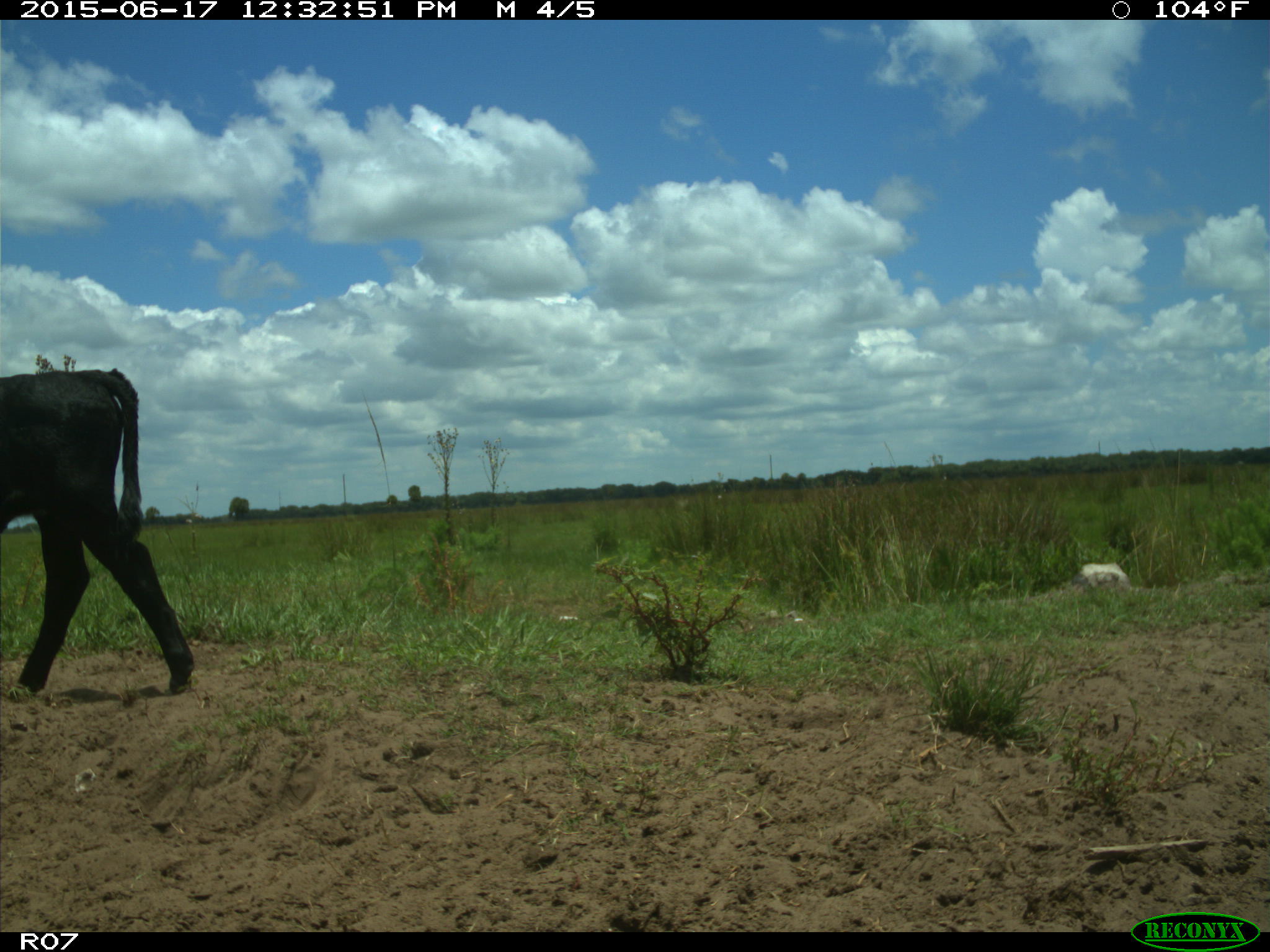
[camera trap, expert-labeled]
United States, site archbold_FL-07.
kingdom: Animalia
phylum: Chordata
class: Mammalia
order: Artiodactyla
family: Bovidae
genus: Bos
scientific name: Bos taurus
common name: domestic cow